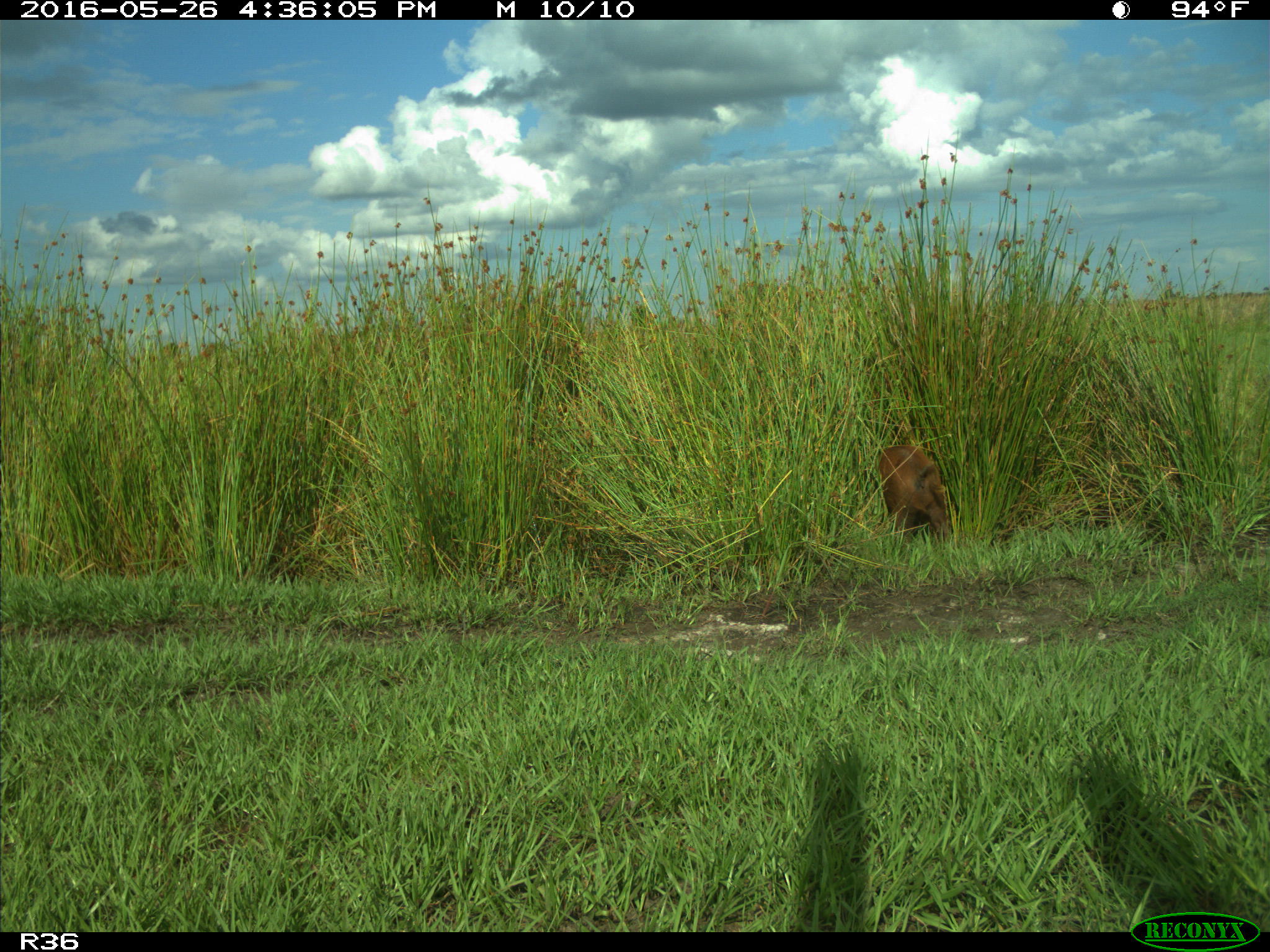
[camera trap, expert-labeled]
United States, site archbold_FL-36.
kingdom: Animalia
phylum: Chordata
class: Mammalia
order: Artiodactyla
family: Suidae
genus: Sus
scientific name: Sus scrofa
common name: wild boar